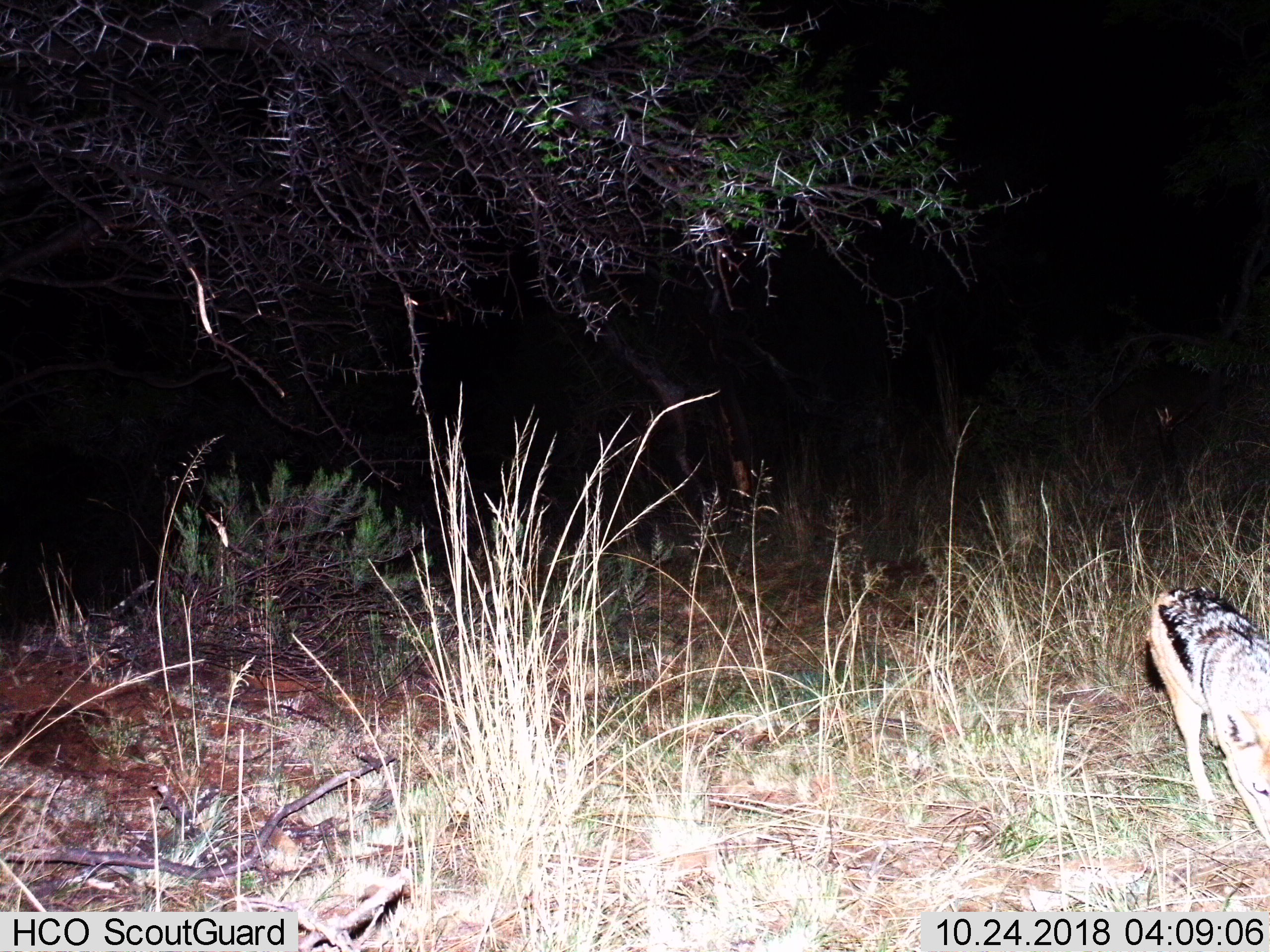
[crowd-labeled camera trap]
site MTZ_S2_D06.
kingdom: Animalia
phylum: Chordata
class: Mammalia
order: Carnivora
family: Canidae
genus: Lupulella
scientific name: Lupulella mesomelas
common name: black-backed jackal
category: jackalblackbacked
Jackalblackbacked (black-backed jackal) (Lupulella mesomelas), count 1. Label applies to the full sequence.